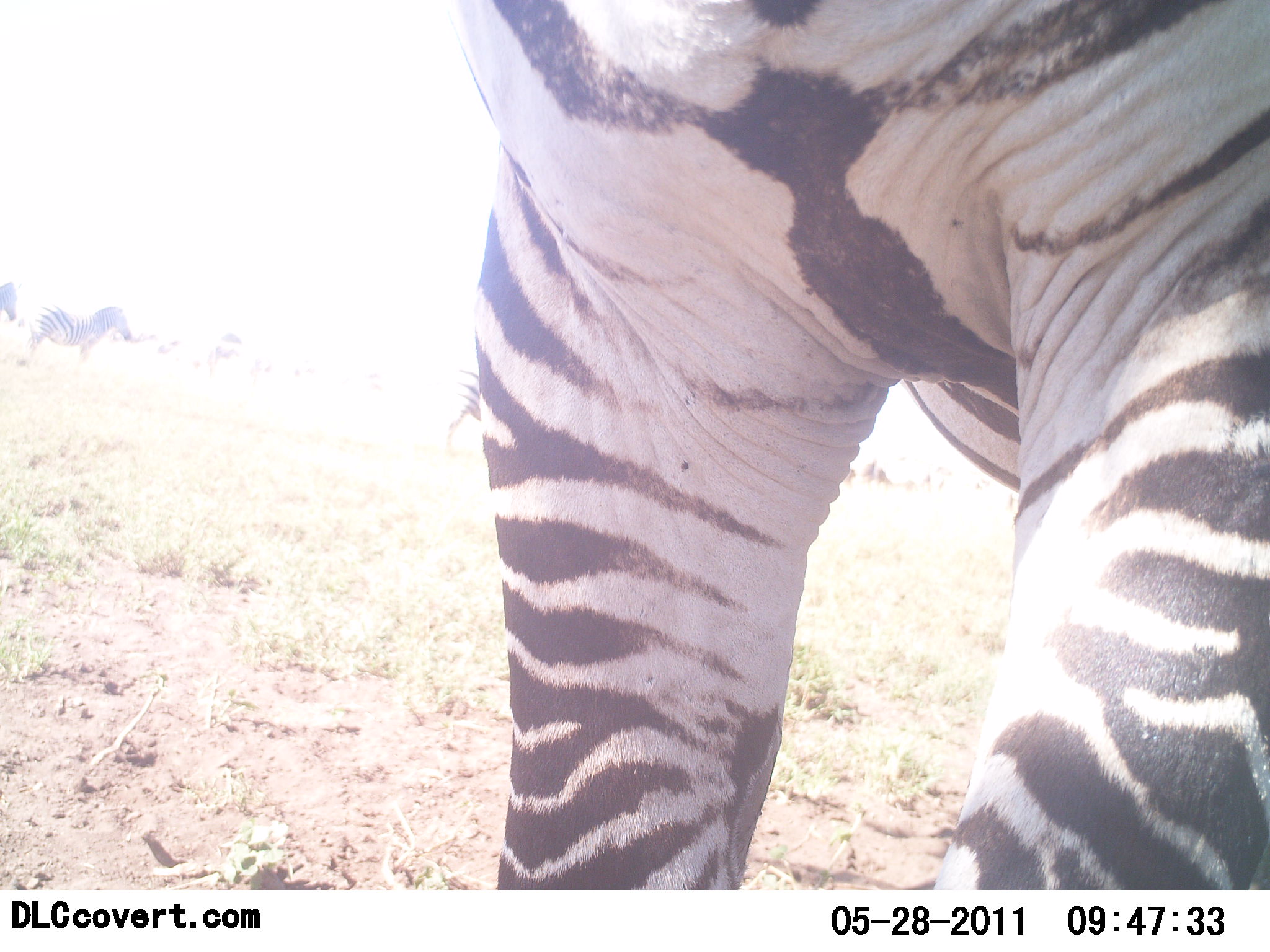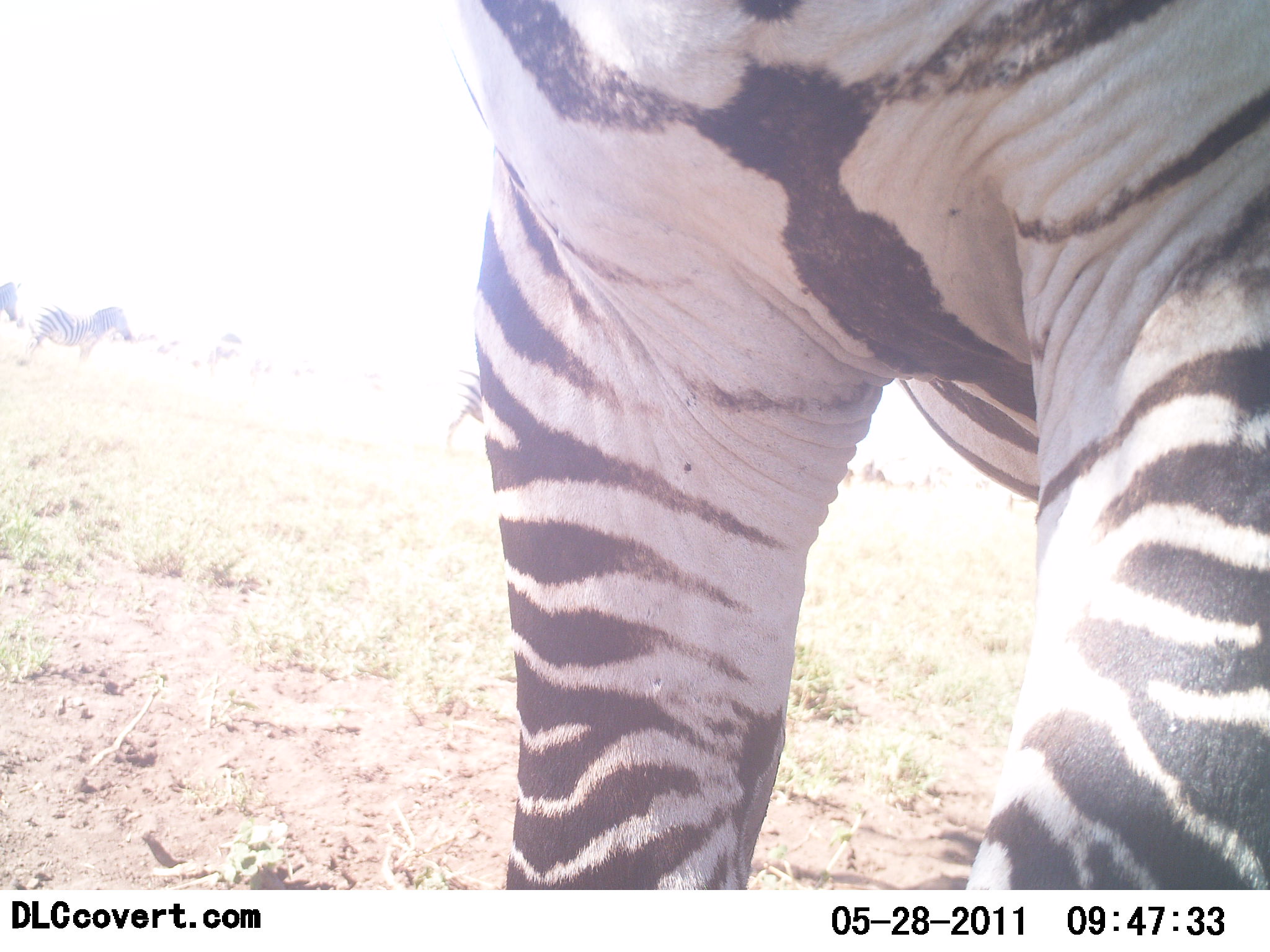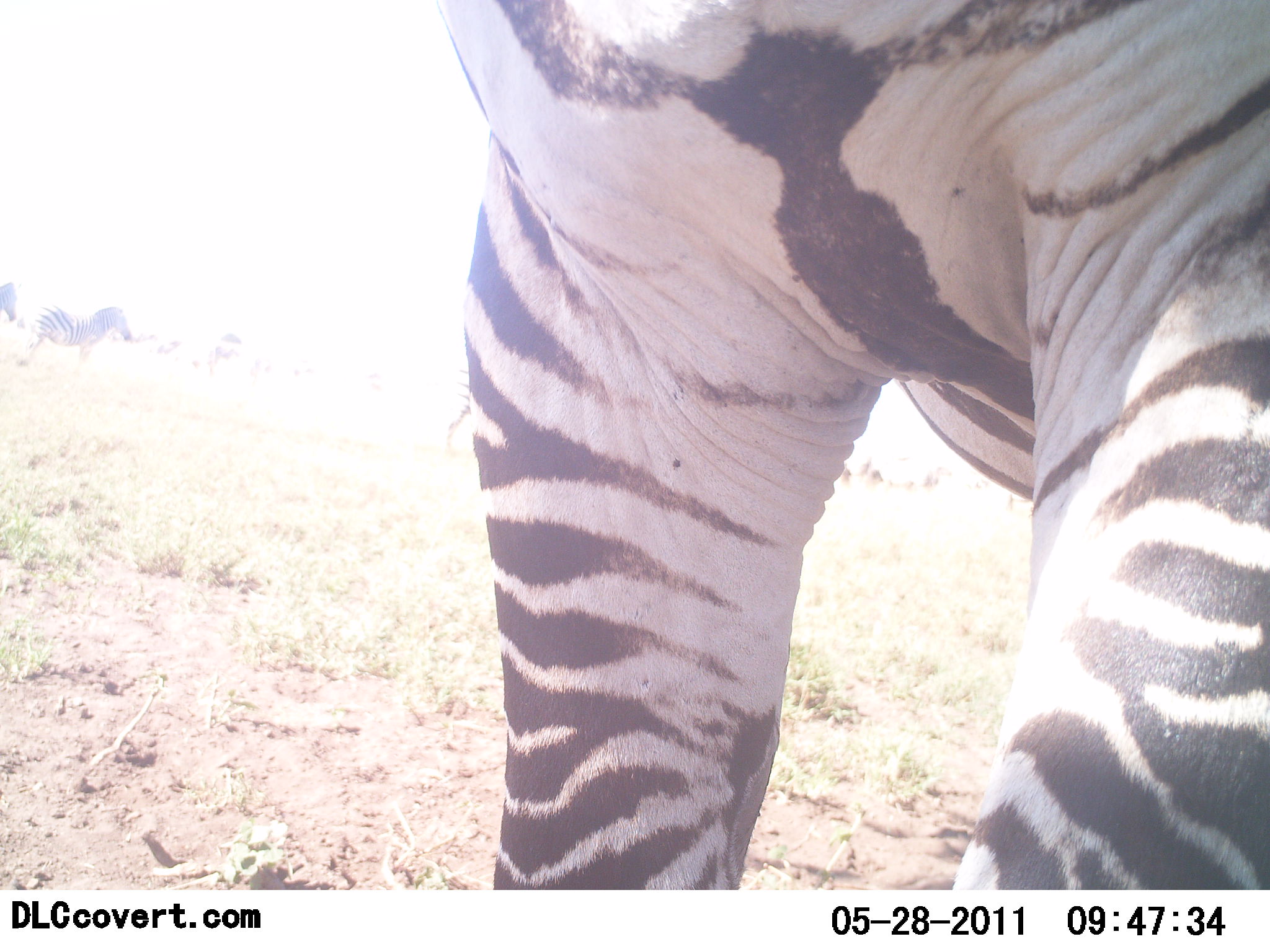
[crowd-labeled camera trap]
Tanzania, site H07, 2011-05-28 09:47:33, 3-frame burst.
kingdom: Animalia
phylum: Chordata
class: Mammalia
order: Perissodactyla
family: Equidae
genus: Equus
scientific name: Equus quagga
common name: plains zebra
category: zebra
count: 1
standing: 83%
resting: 0%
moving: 0%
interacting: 17%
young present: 0%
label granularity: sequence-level